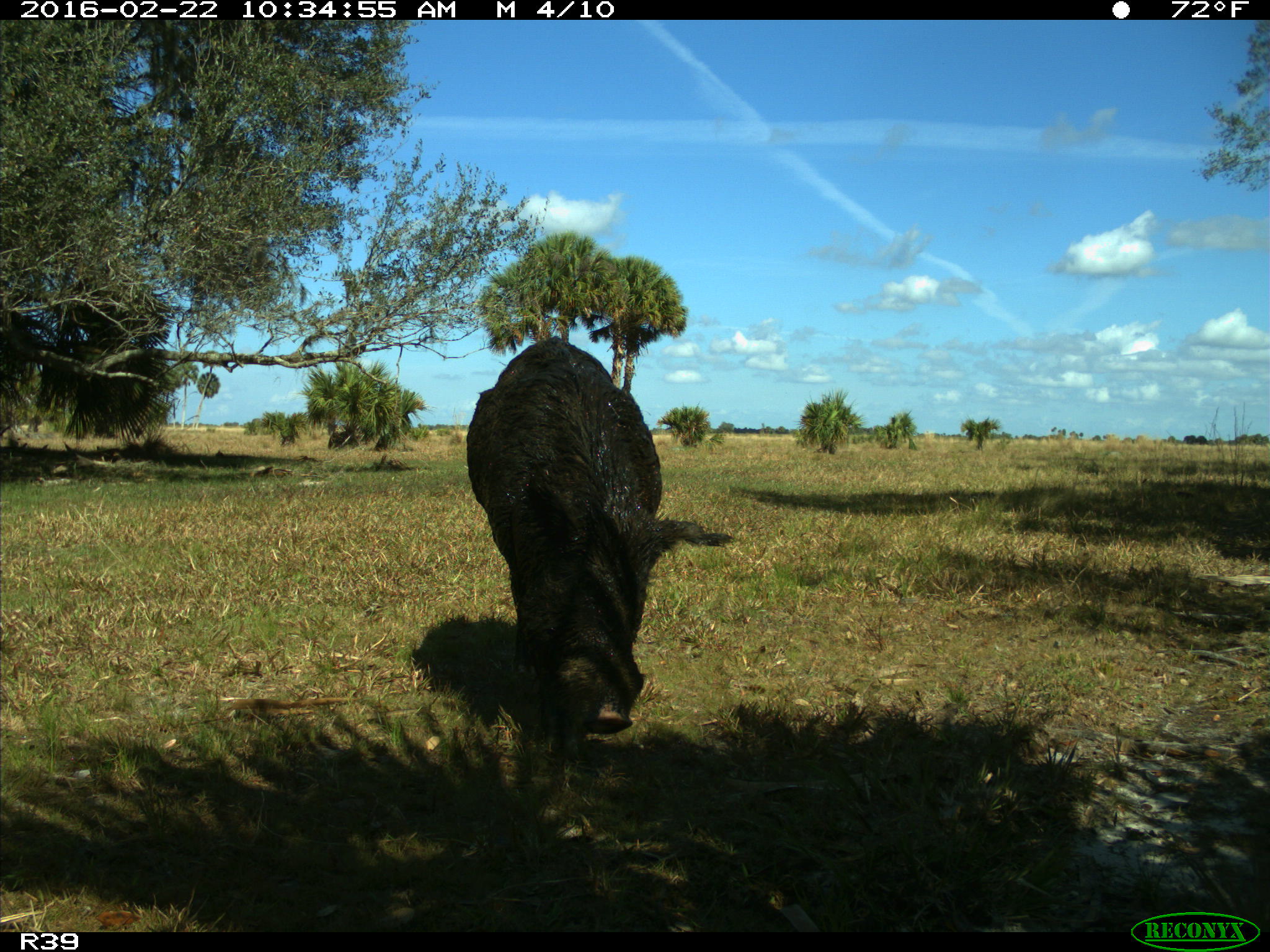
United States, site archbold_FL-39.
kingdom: Animalia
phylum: Chordata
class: Mammalia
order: Artiodactyla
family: Suidae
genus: Sus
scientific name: Sus scrofa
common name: wild boar